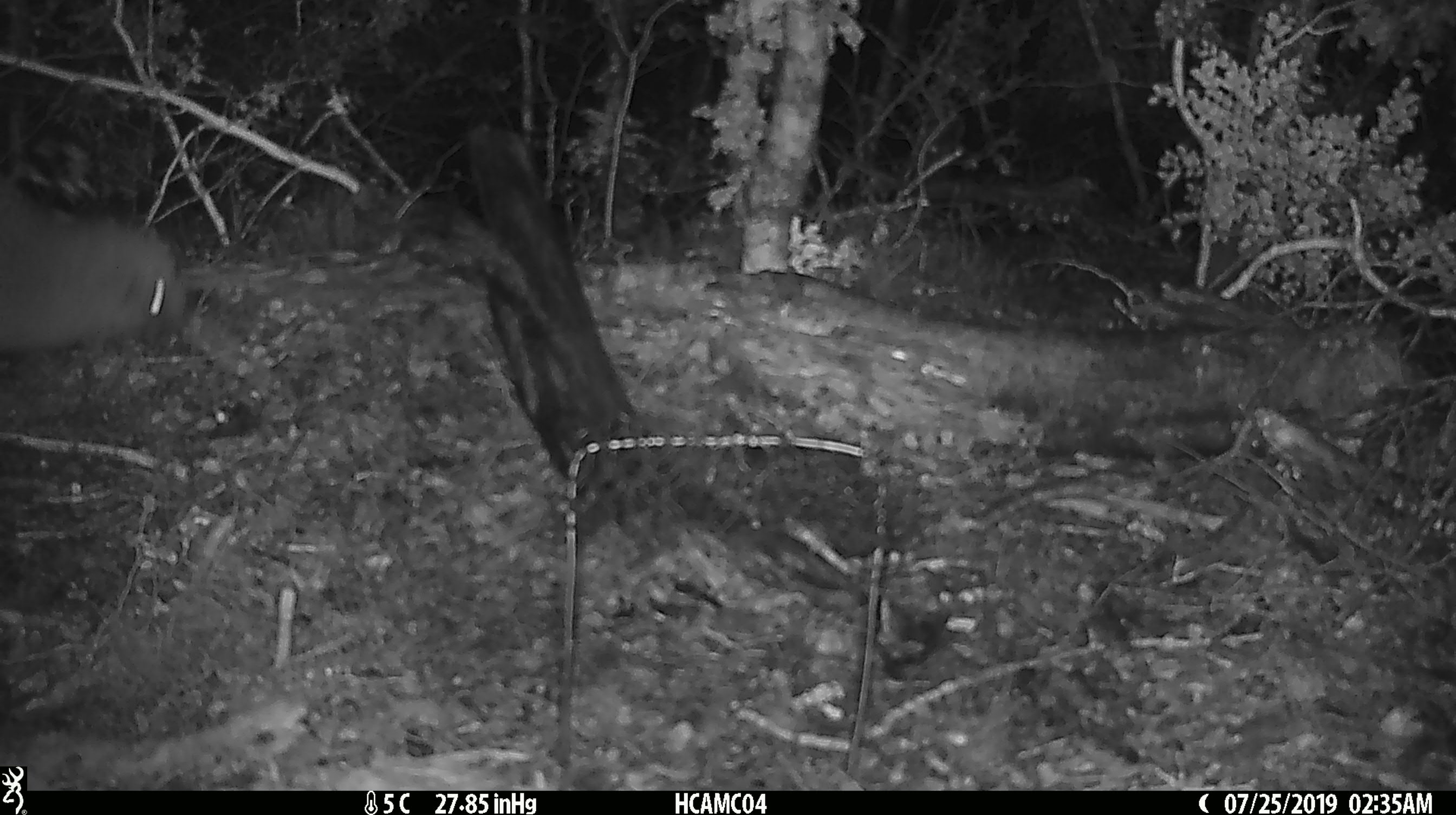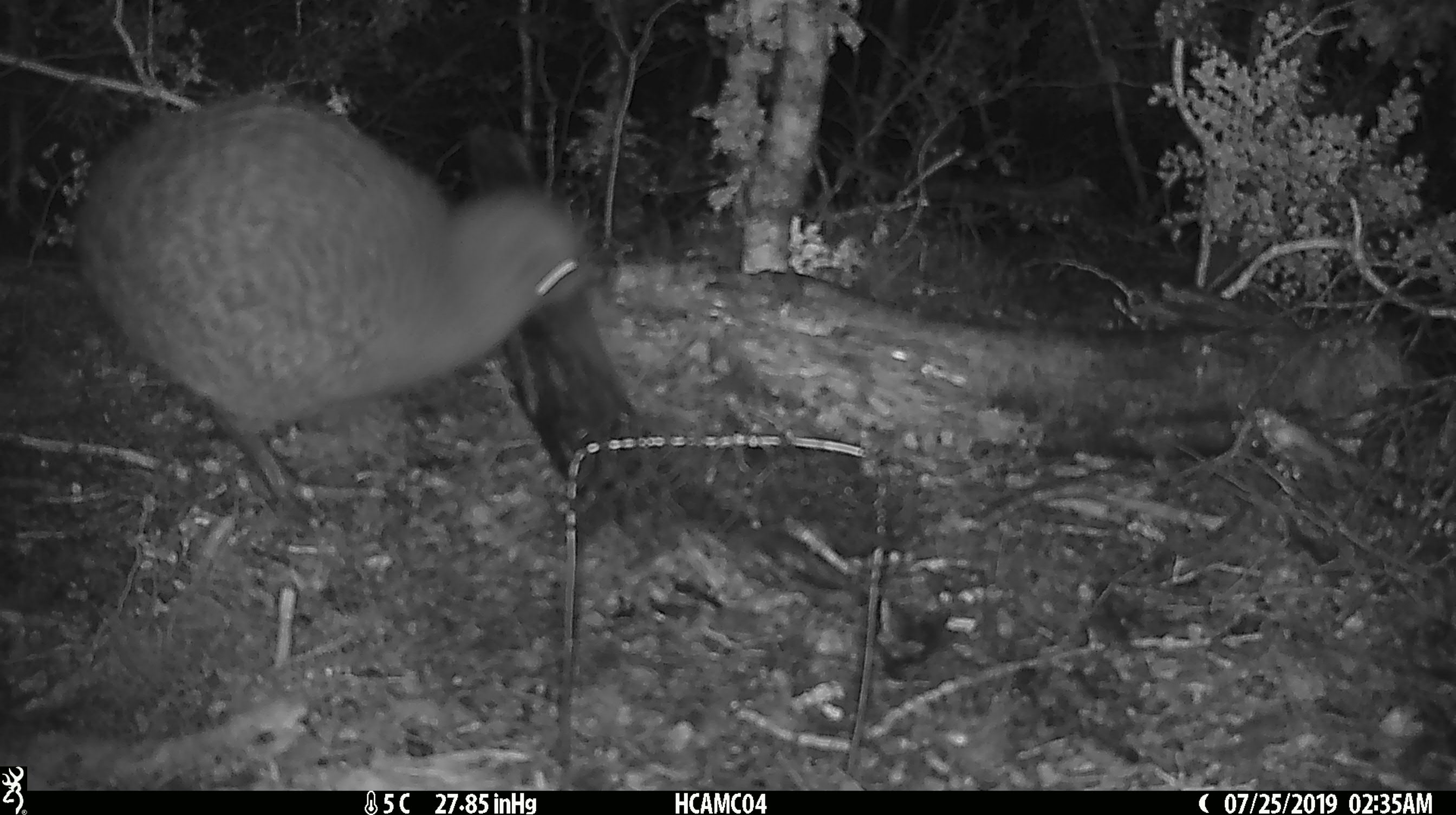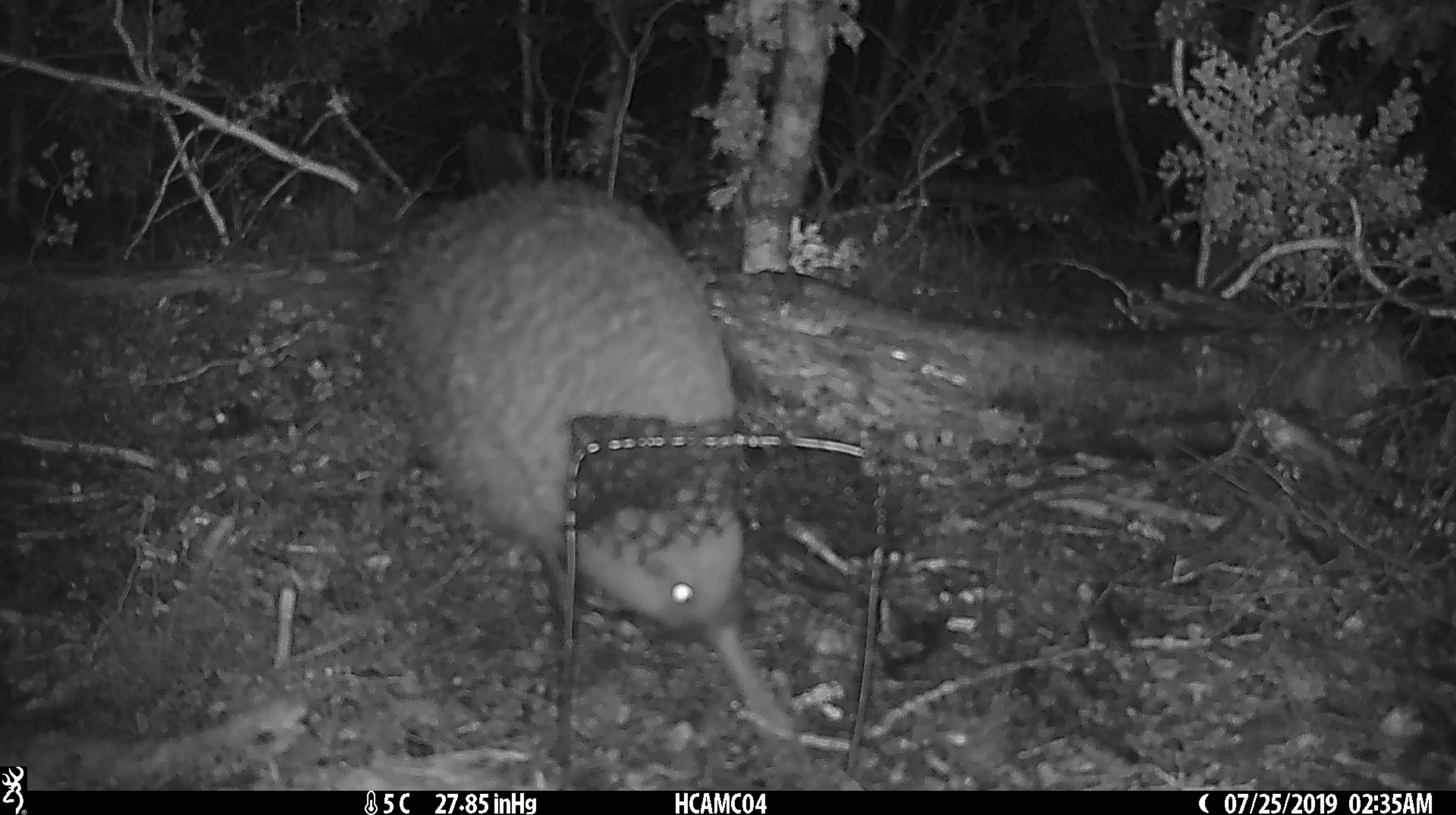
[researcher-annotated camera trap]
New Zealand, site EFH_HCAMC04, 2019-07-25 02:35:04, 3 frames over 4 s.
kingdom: Animalia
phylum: Chordata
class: Aves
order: Apterygiformes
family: Apterygidae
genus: Apteryx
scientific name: Apteryx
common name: kiwi